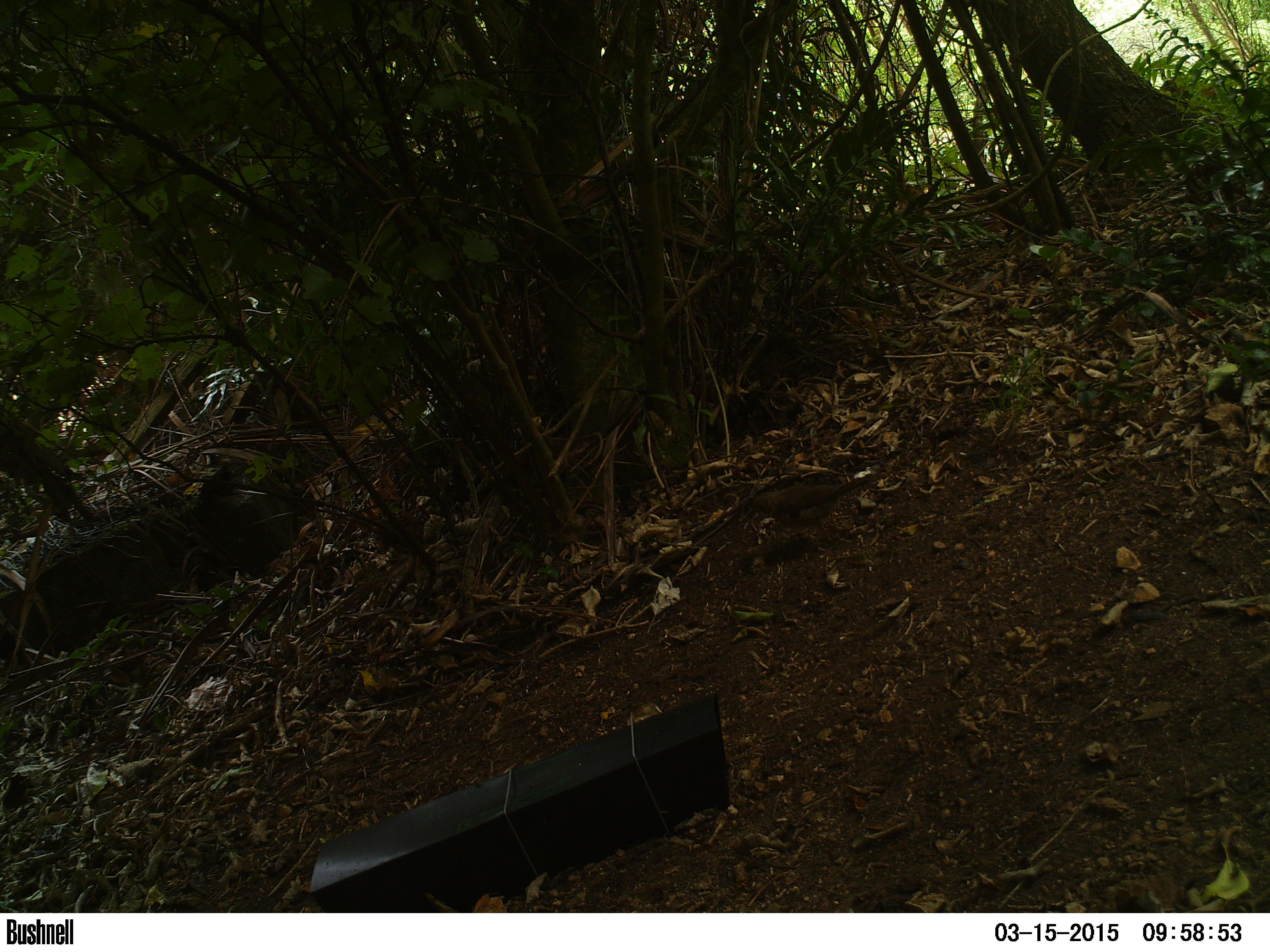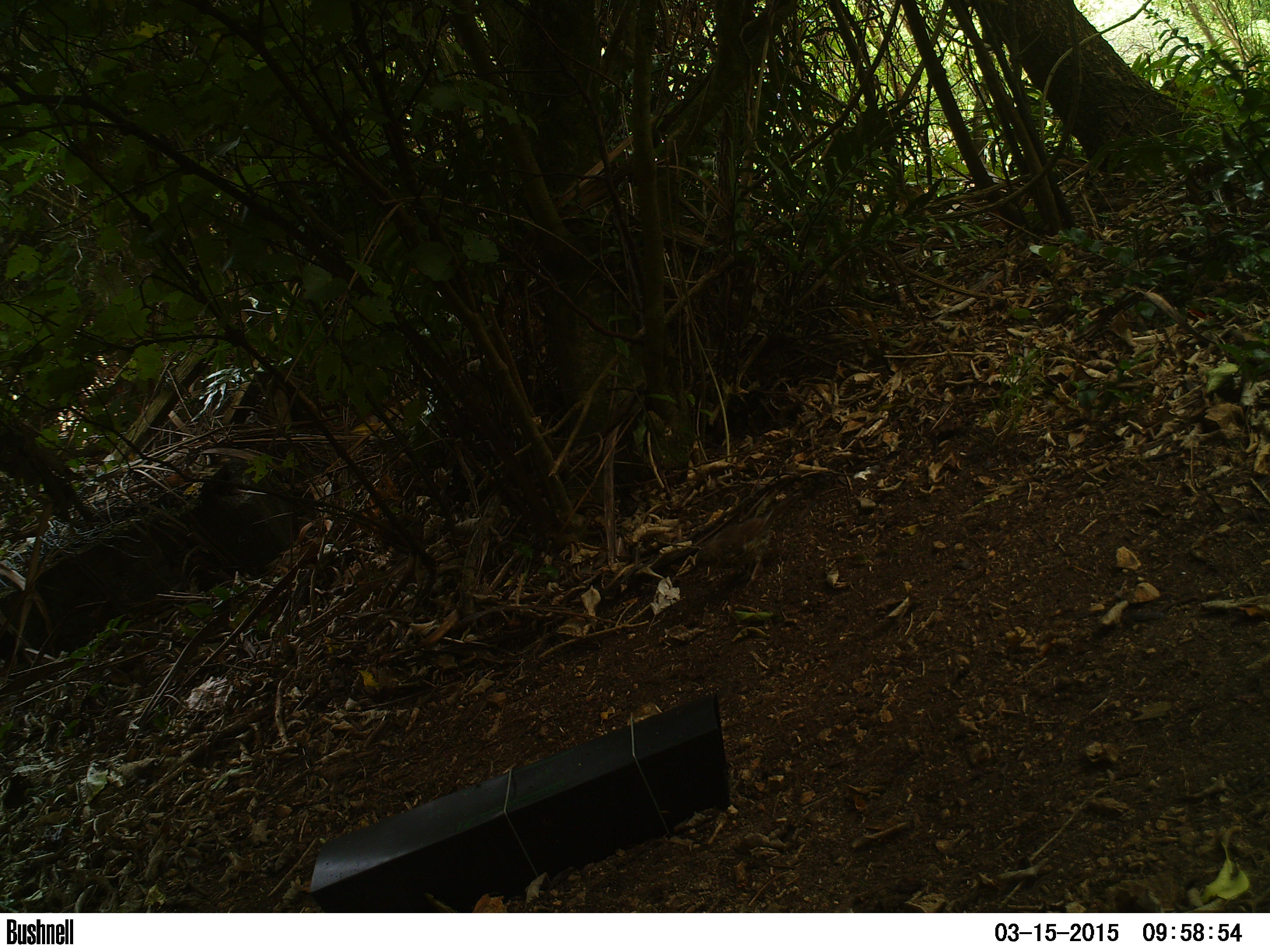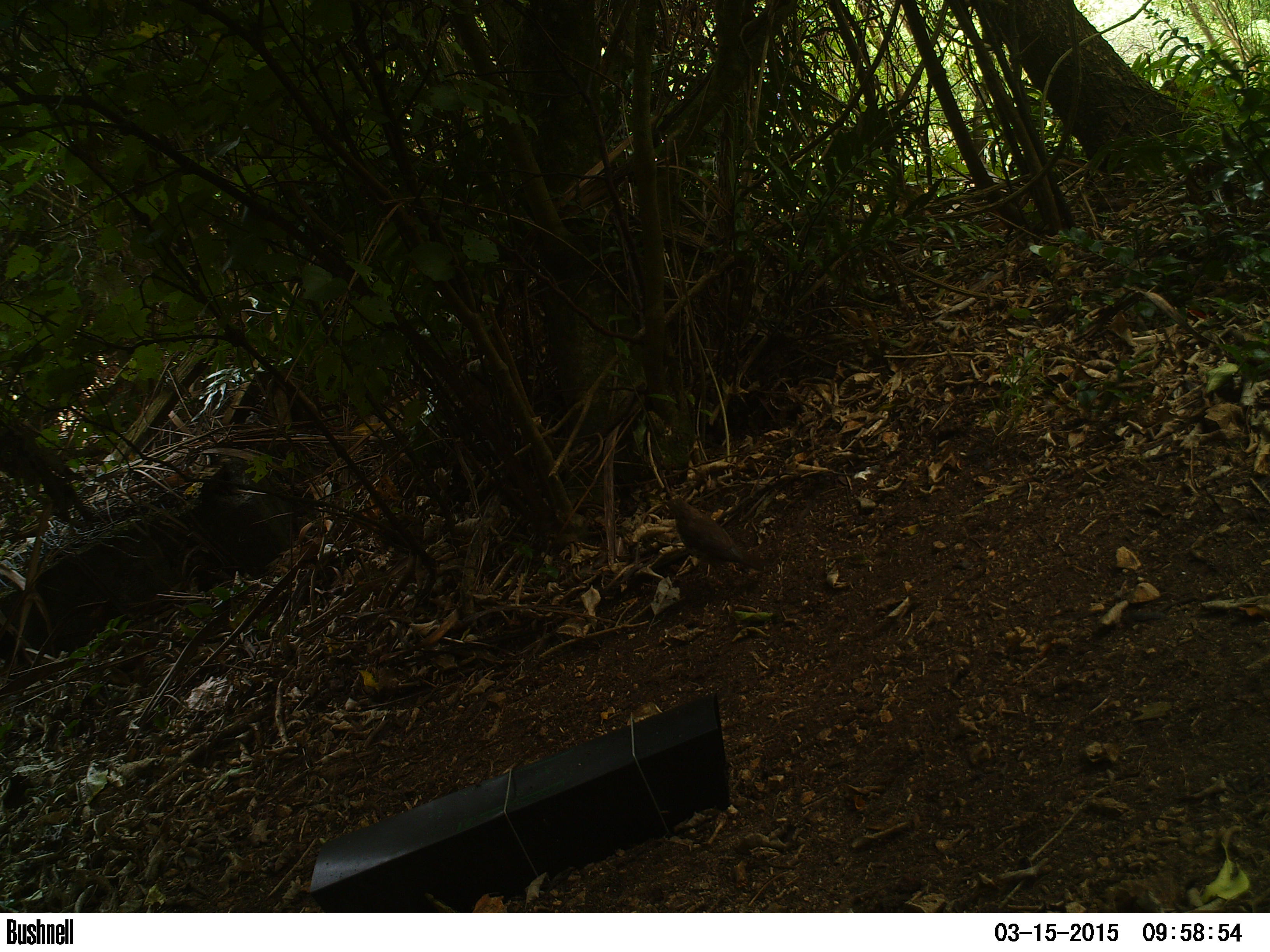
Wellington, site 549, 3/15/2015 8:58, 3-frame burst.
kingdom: Animalia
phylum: Chordata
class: Aves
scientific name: Aves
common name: bird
Bird (Aves).